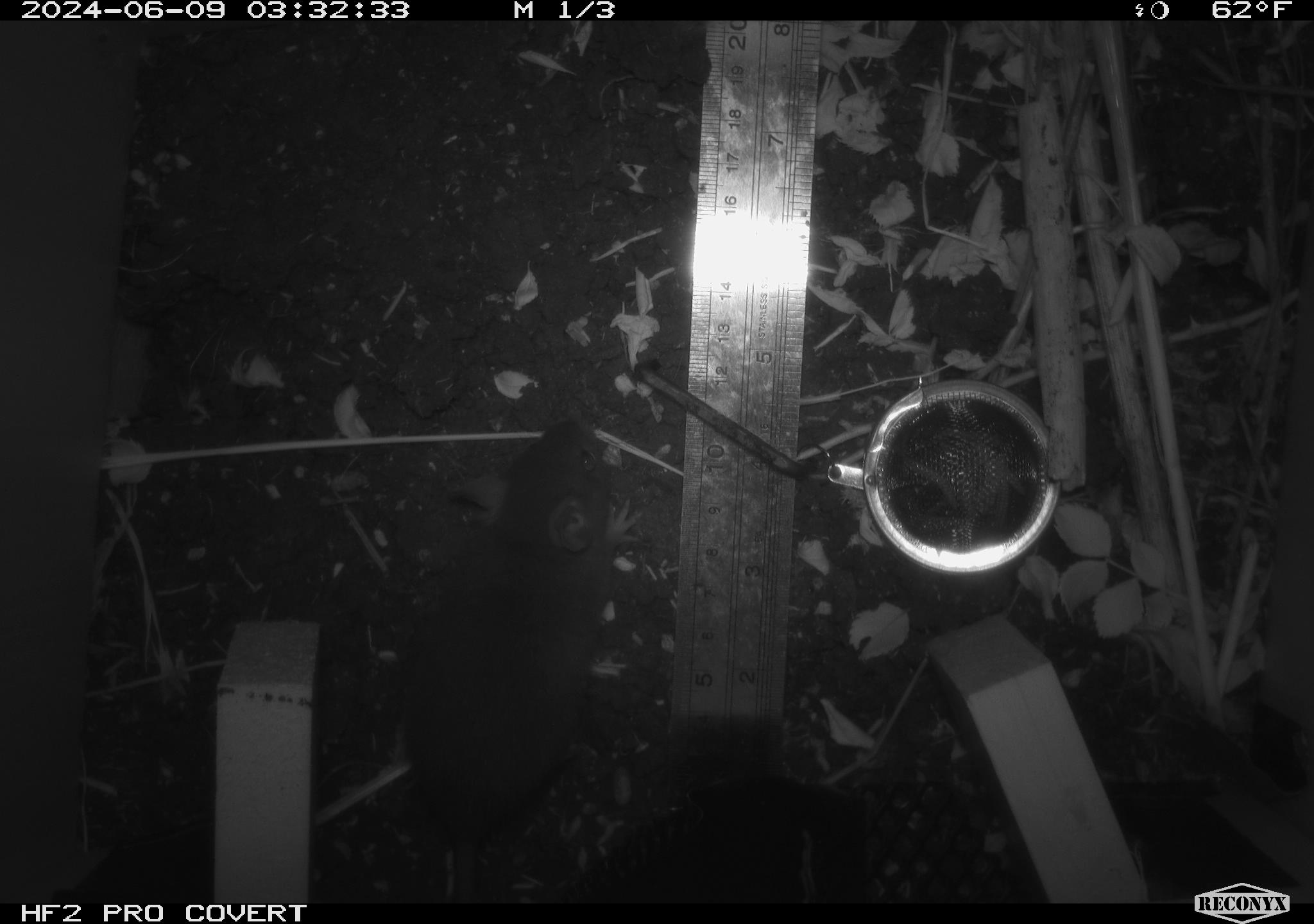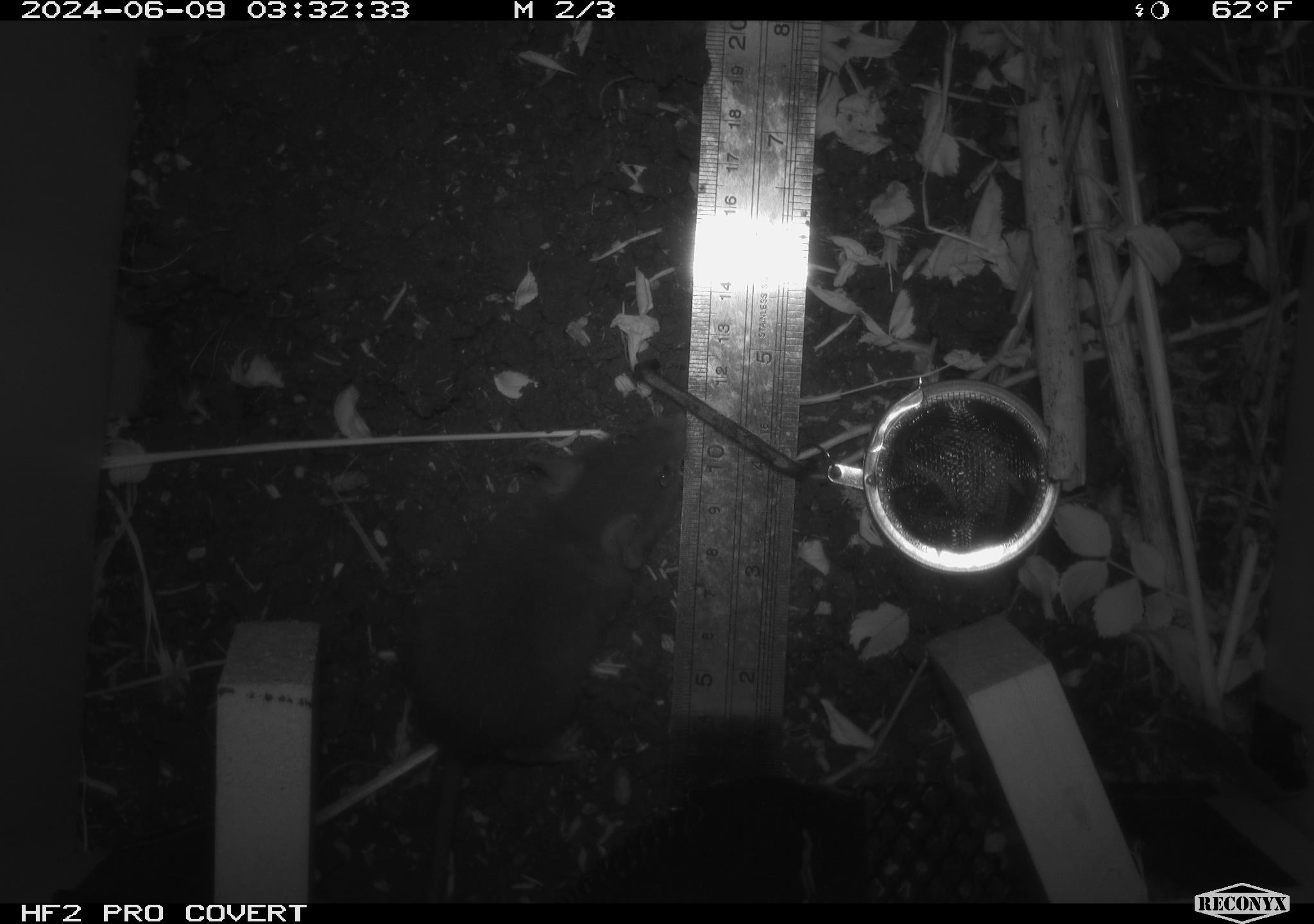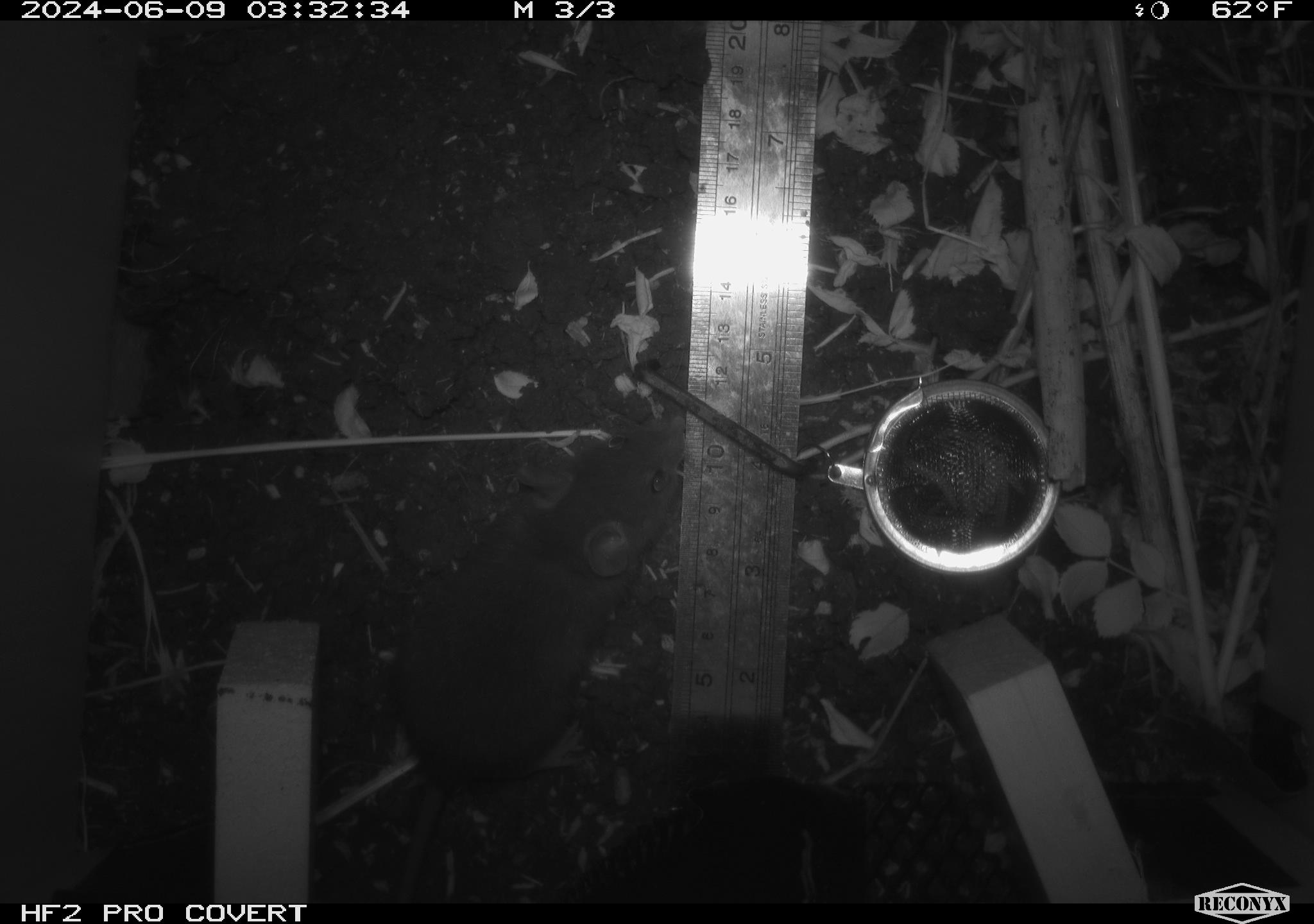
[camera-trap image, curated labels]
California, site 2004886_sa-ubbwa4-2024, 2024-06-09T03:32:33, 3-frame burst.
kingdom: Animalia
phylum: Chordata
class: Mammalia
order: Rodentia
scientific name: Rodentia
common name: woodrat or rat or mouse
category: woodrat or rat or mouse species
Woodrat or rat or mouse species (woodrat or rat or mouse) (Rodentia).